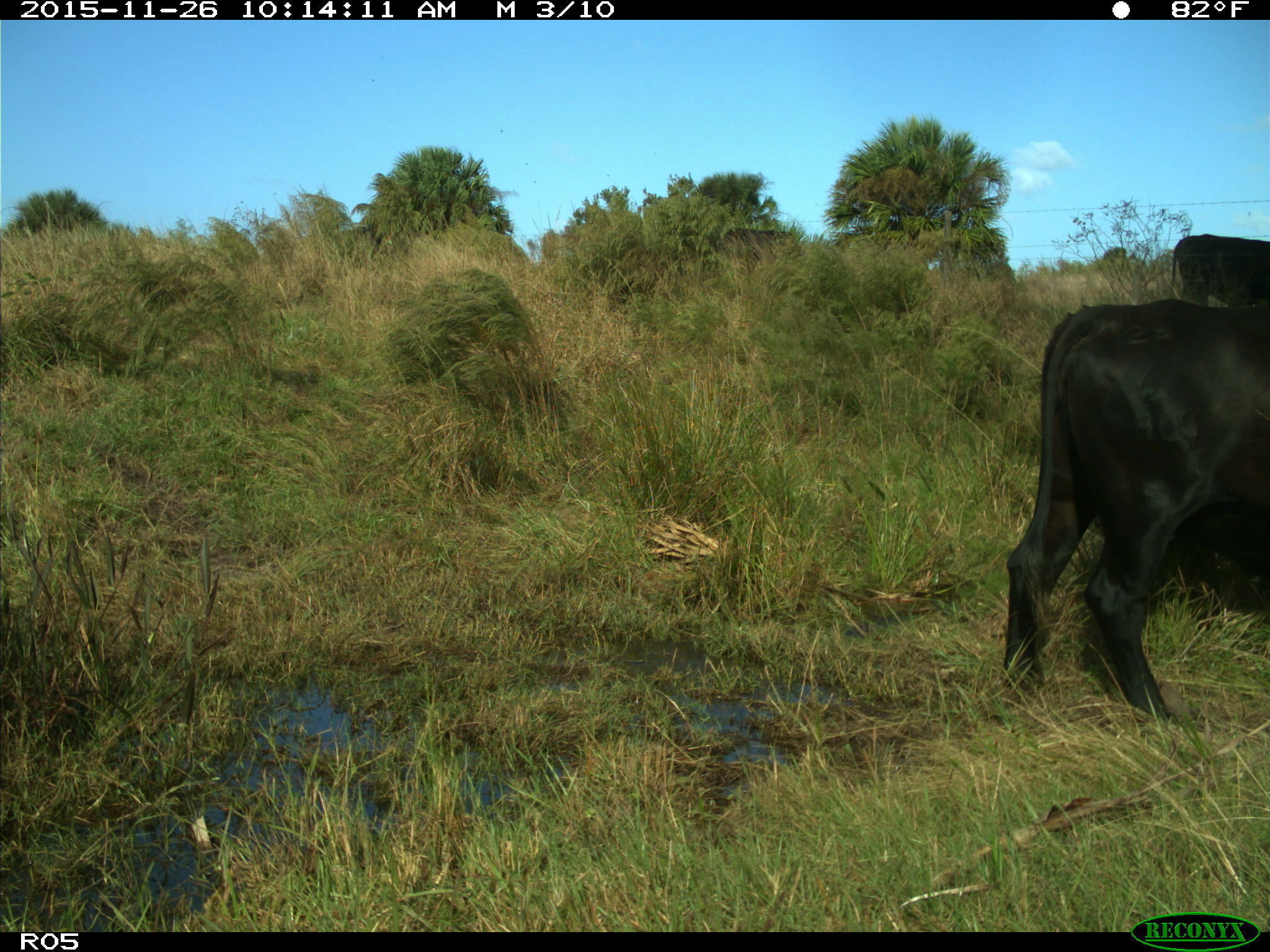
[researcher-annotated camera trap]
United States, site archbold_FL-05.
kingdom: Animalia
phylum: Chordata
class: Mammalia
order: Artiodactyla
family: Bovidae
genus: Bos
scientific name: Bos taurus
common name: domestic cow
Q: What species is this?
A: Bos taurus (domestic cow).